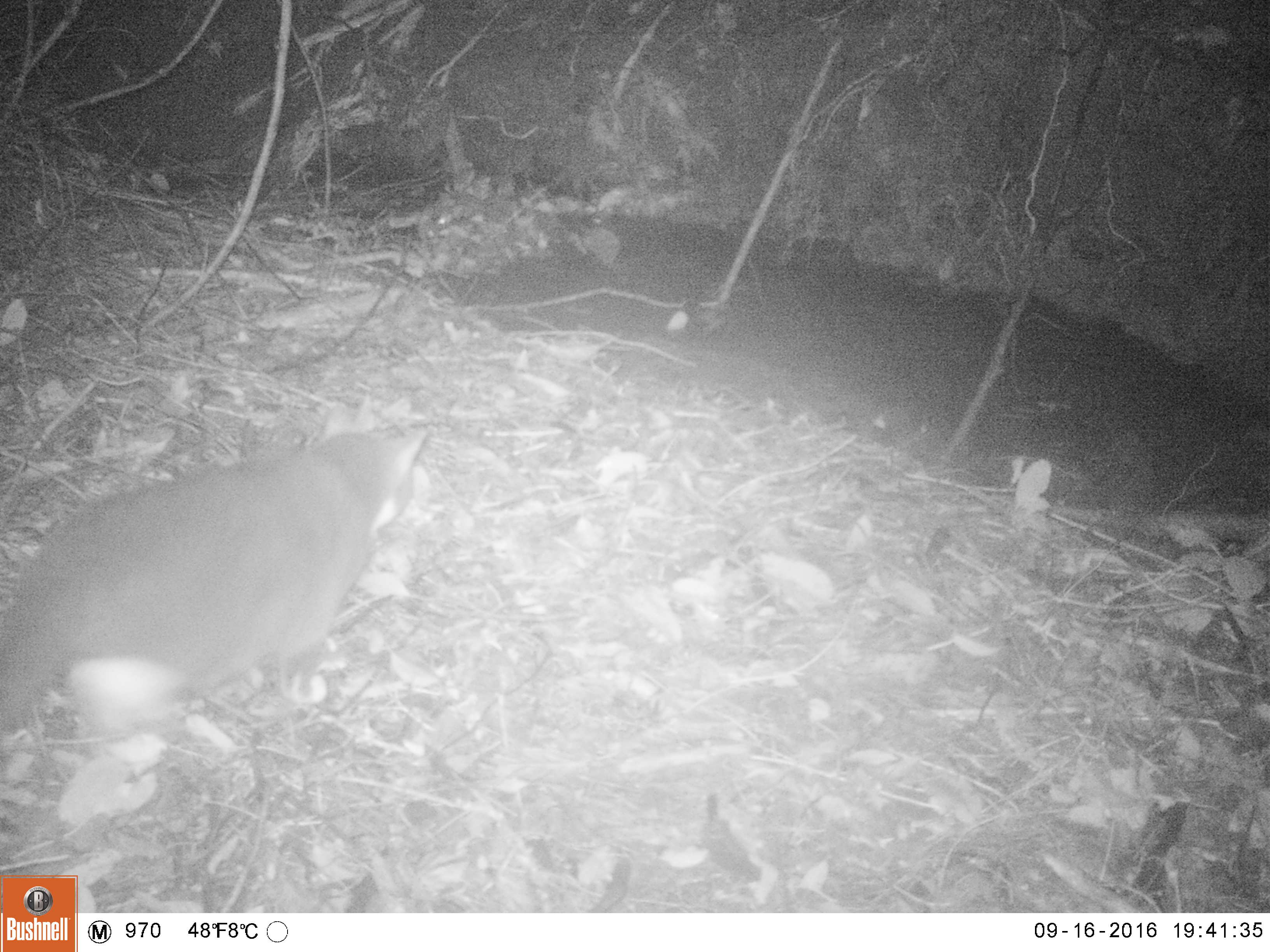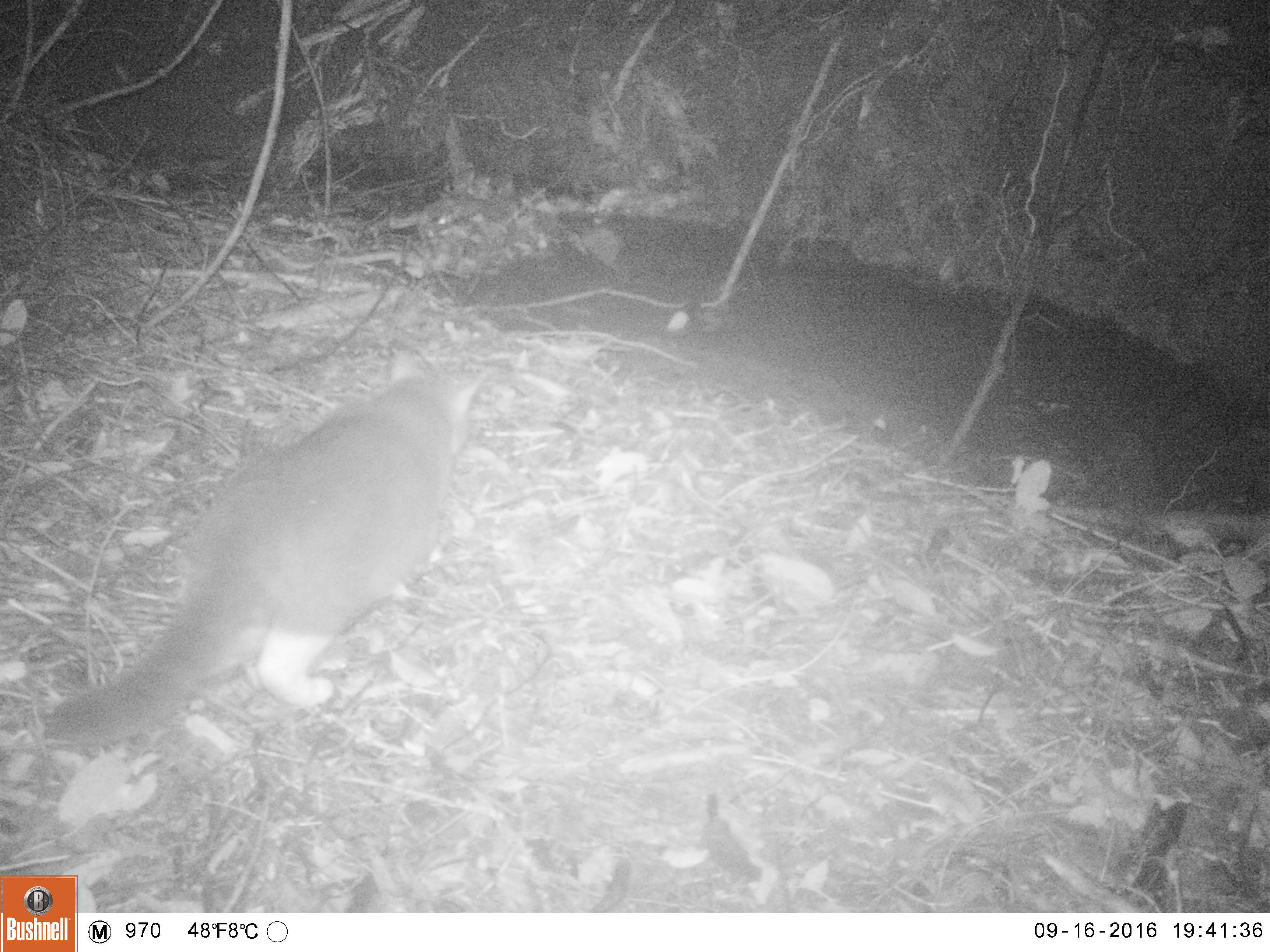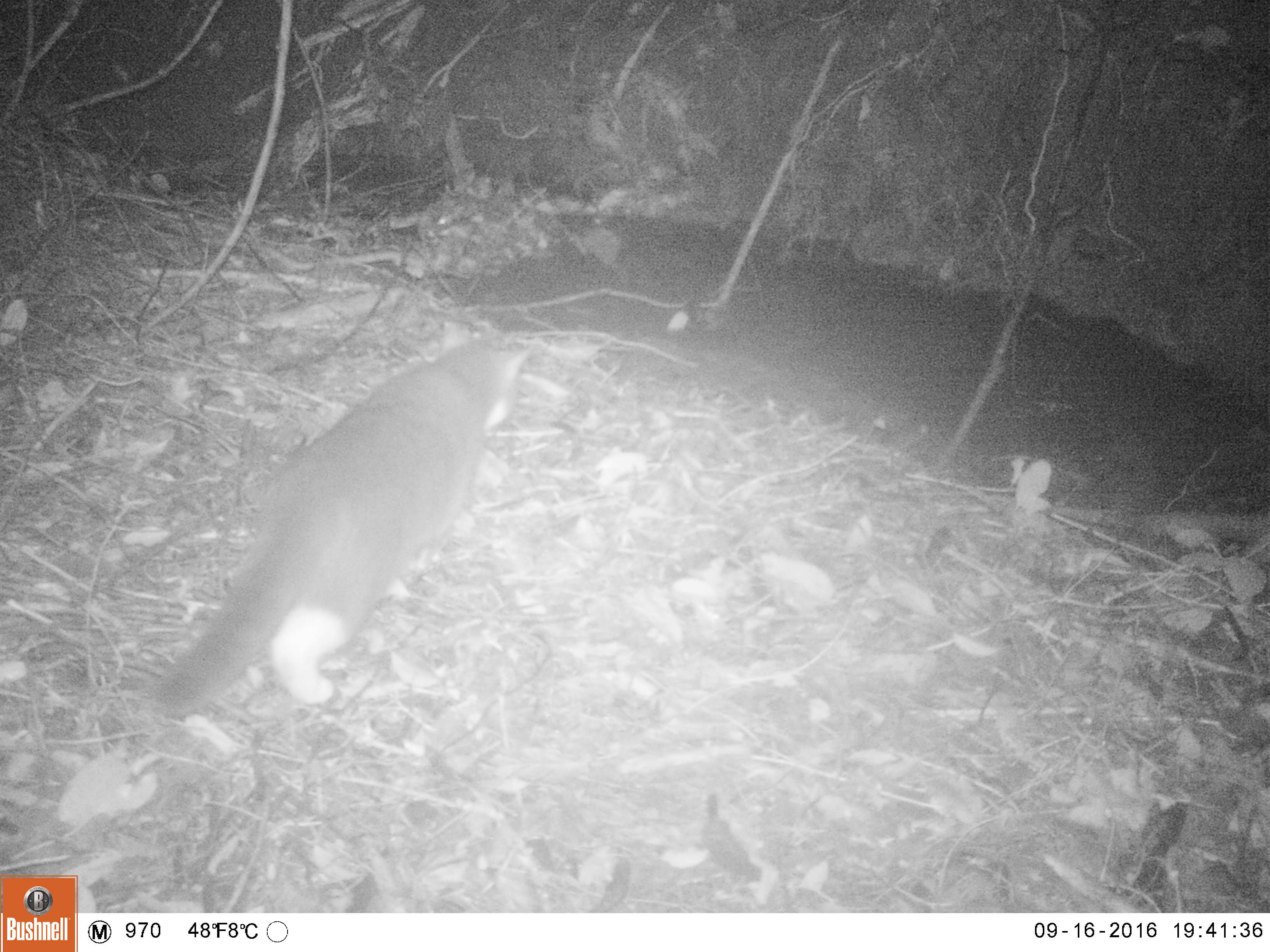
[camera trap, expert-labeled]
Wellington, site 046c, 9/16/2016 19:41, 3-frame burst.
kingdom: Animalia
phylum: Chordata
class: Mammalia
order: Carnivora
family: Felidae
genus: Felis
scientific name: Felis catus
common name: cat